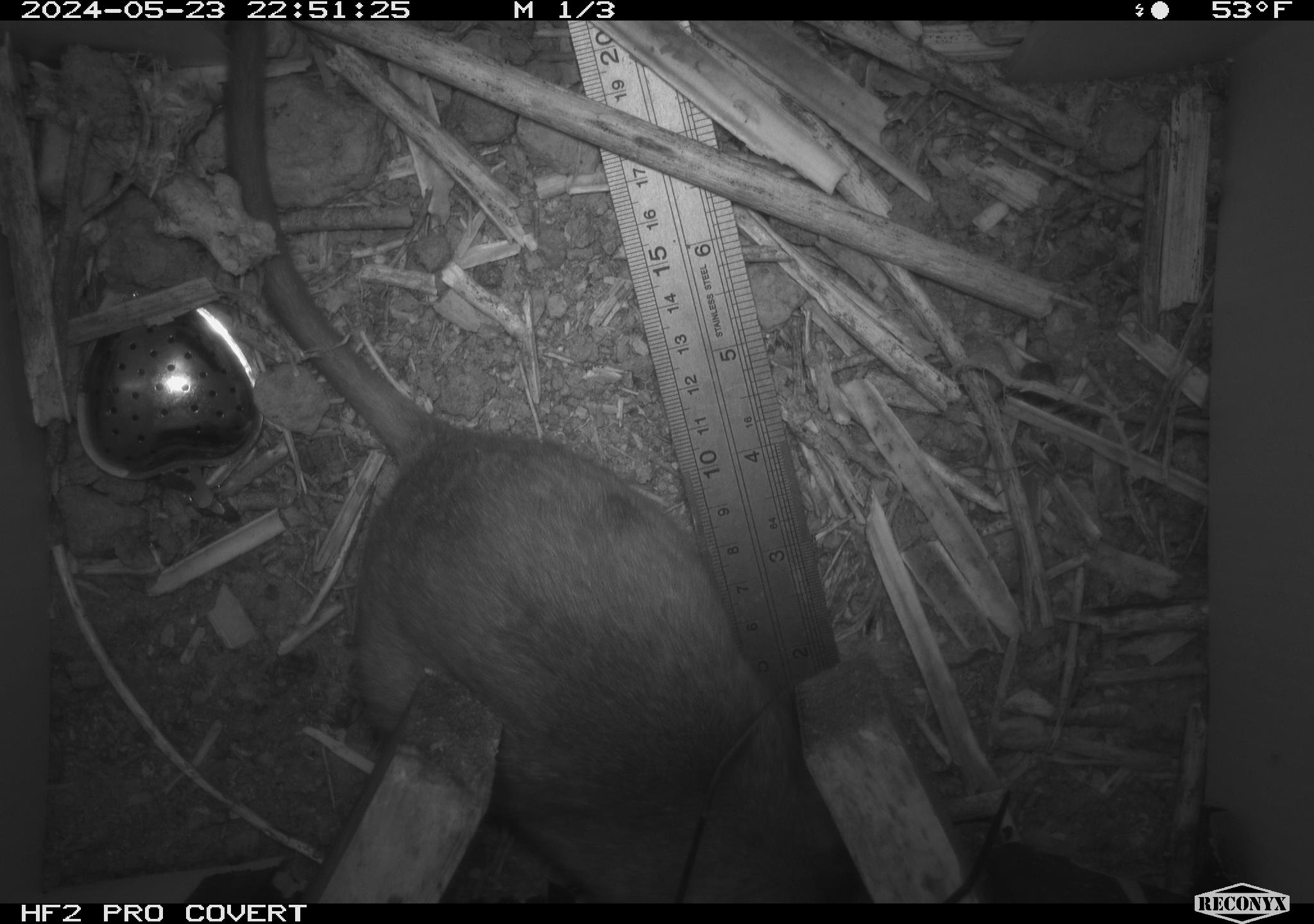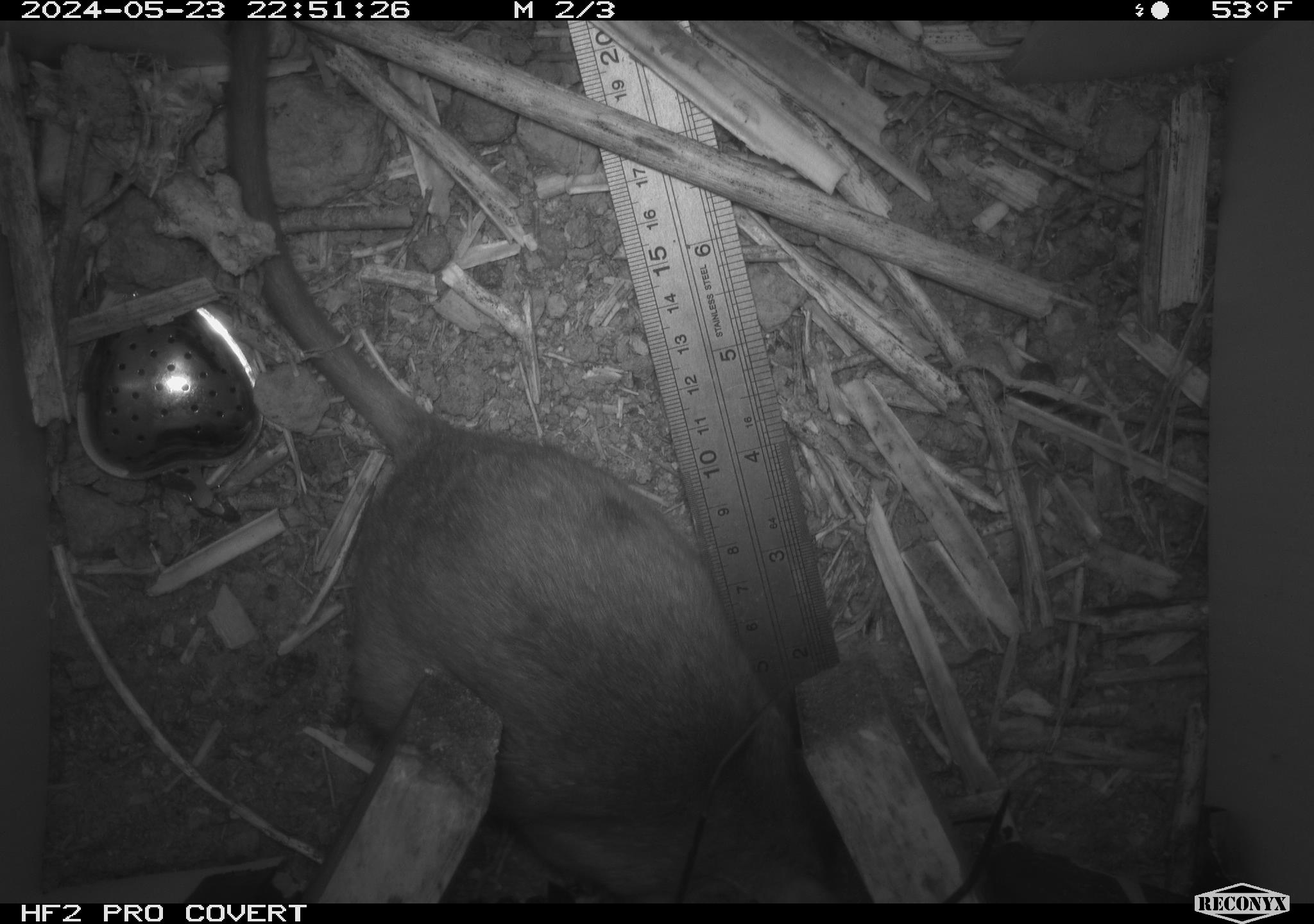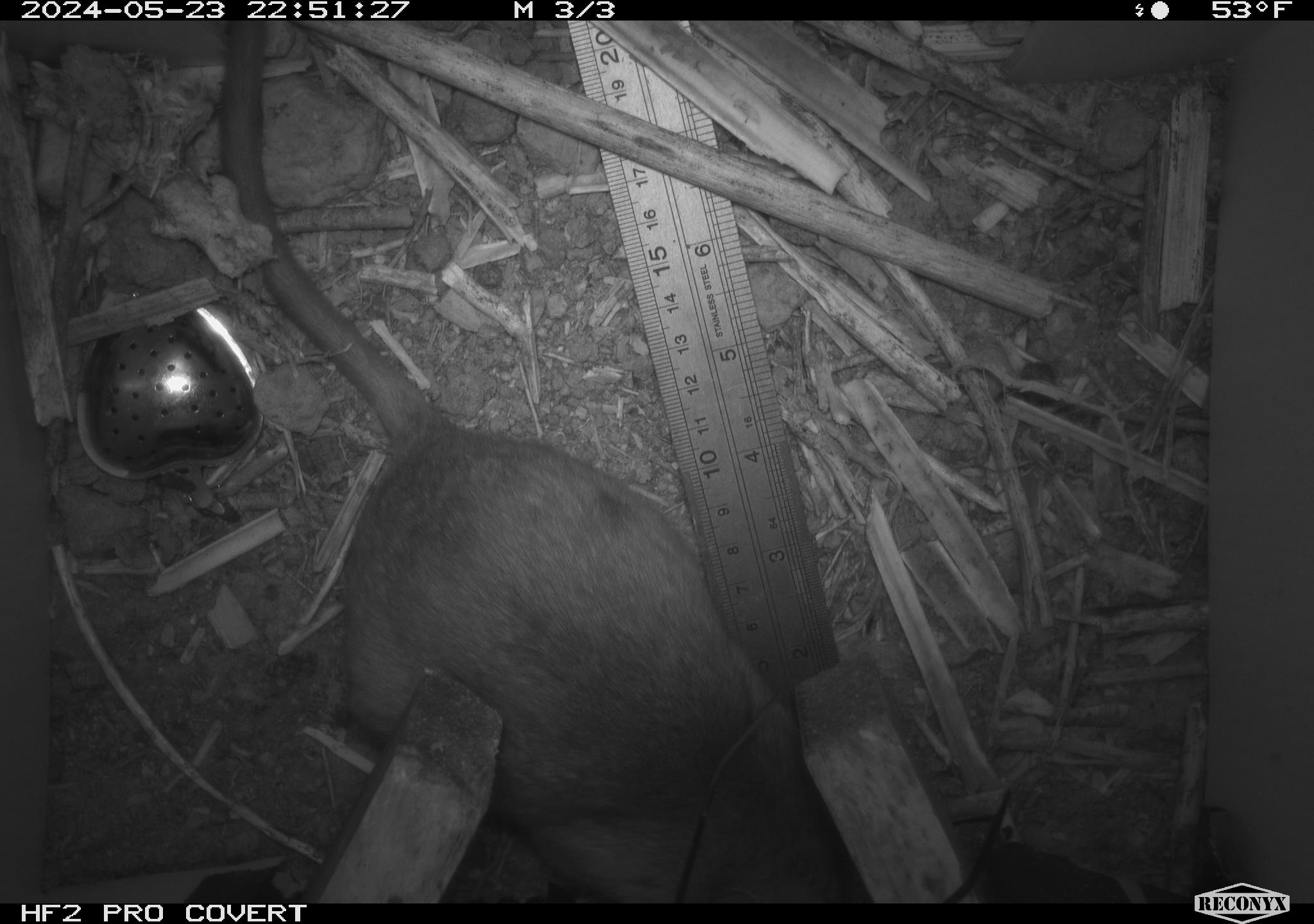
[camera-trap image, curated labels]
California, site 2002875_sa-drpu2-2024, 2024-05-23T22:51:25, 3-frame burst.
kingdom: Animalia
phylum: Chordata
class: Mammalia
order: Rodentia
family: Cricetidae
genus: Neotoma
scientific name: Neotoma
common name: pack rat or woodrat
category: neotoma species